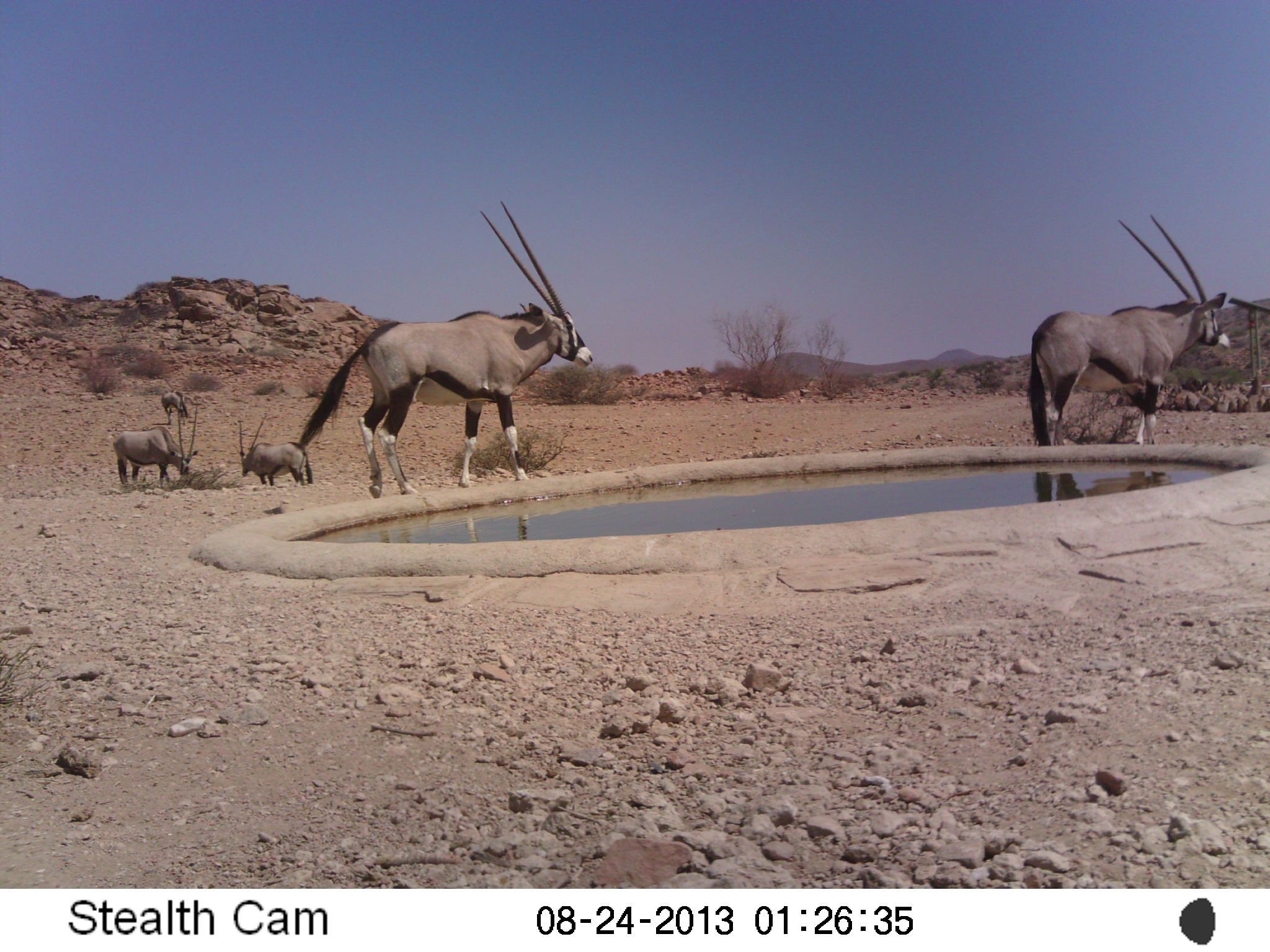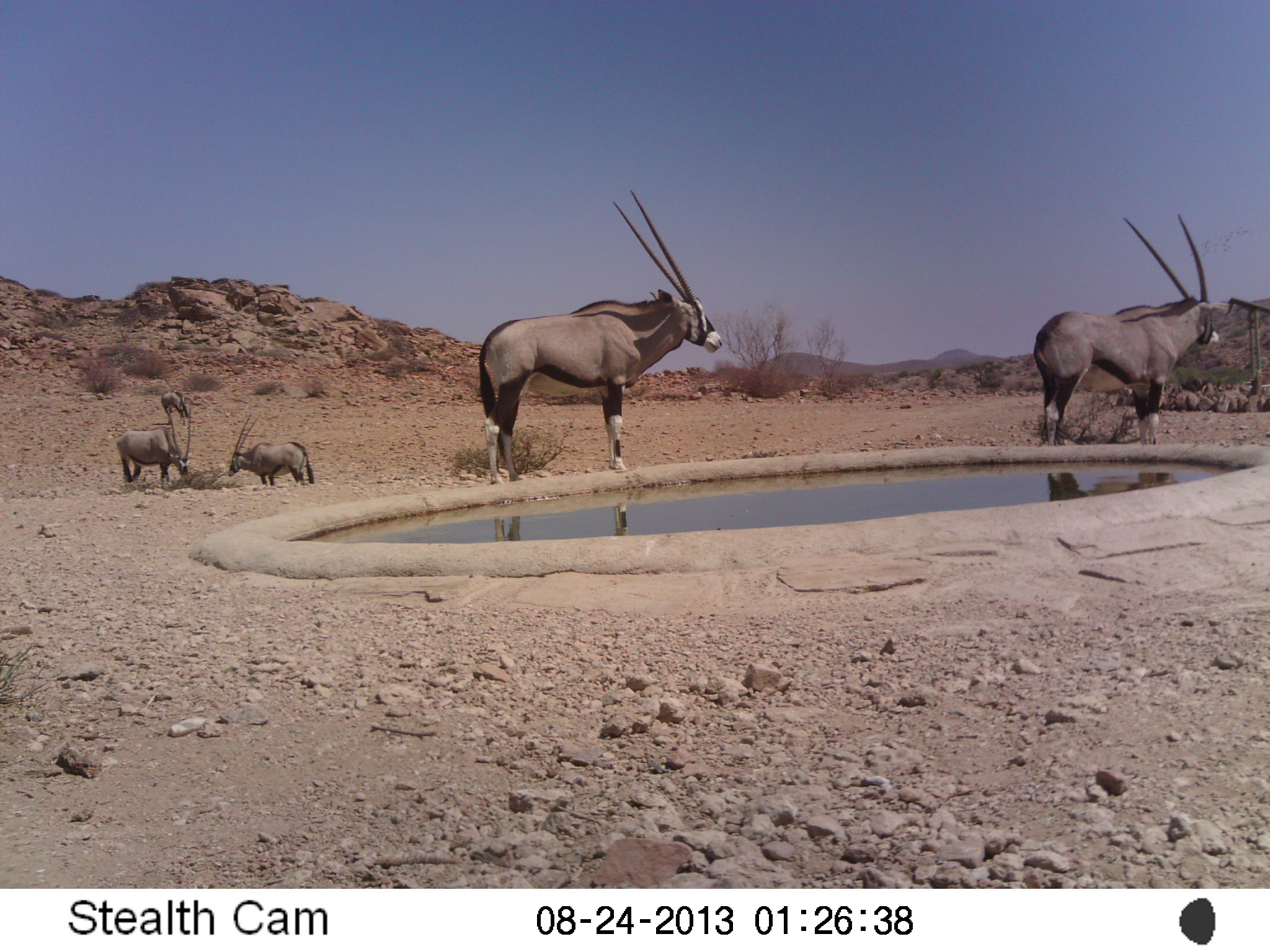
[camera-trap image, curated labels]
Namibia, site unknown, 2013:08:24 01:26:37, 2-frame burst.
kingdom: Animalia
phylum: Chordata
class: Mammalia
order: Artiodactyla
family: Bovidae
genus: Oryx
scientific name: Oryx gazella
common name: gemsbok